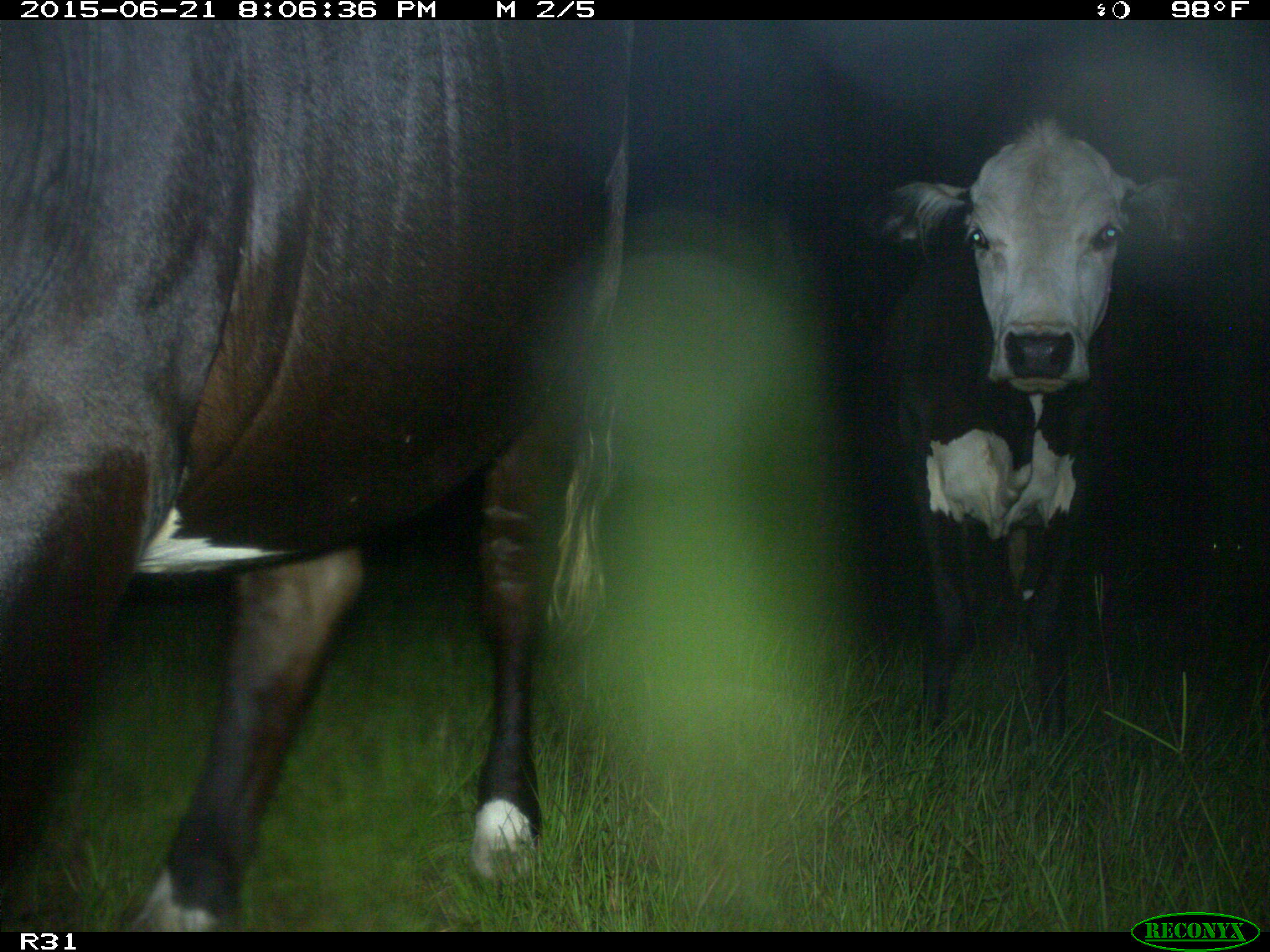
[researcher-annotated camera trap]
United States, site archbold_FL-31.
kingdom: Animalia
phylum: Chordata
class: Mammalia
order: Artiodactyla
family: Bovidae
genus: Bos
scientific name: Bos taurus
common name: domestic cow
Bos taurus (domestic cow).